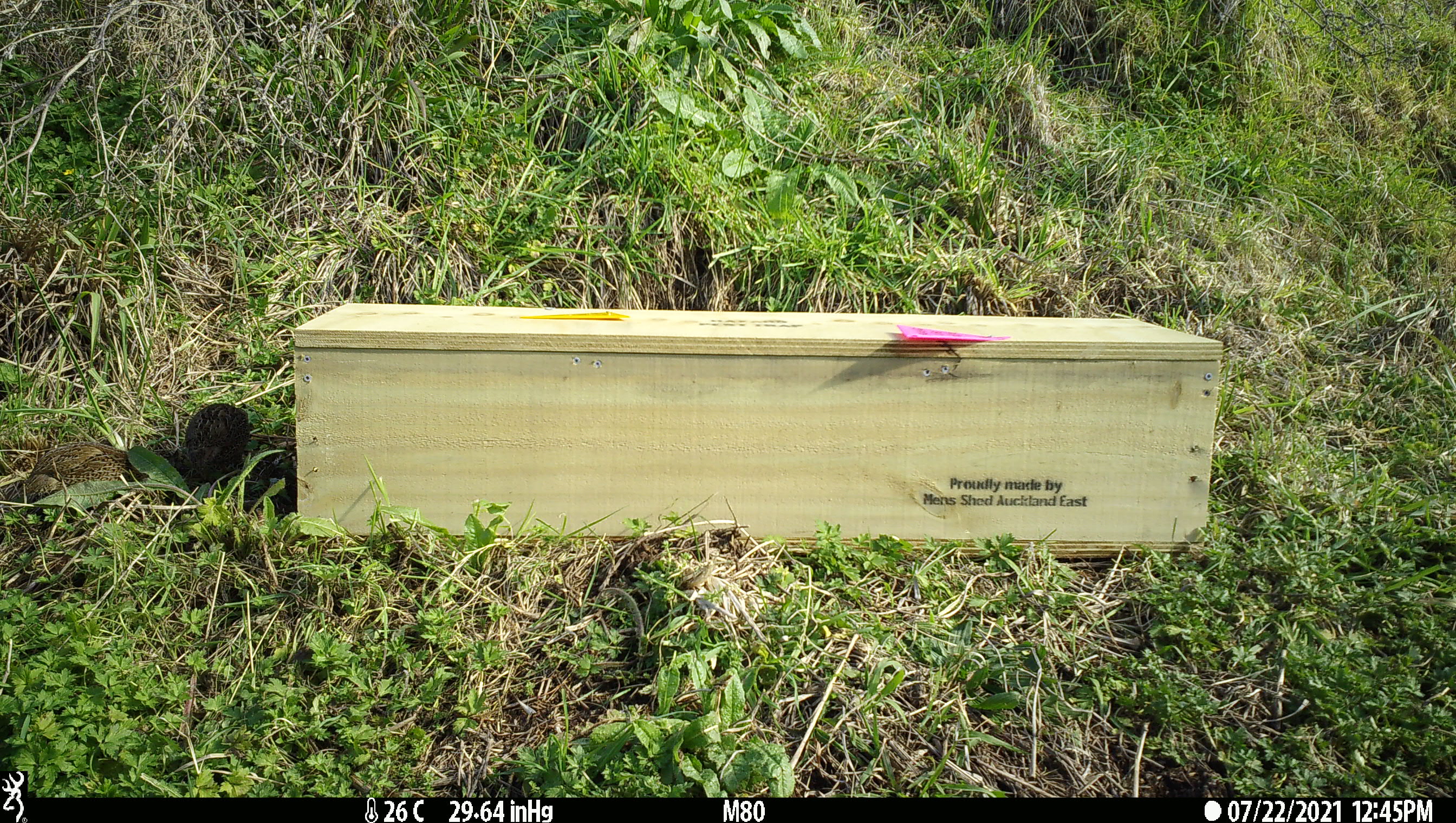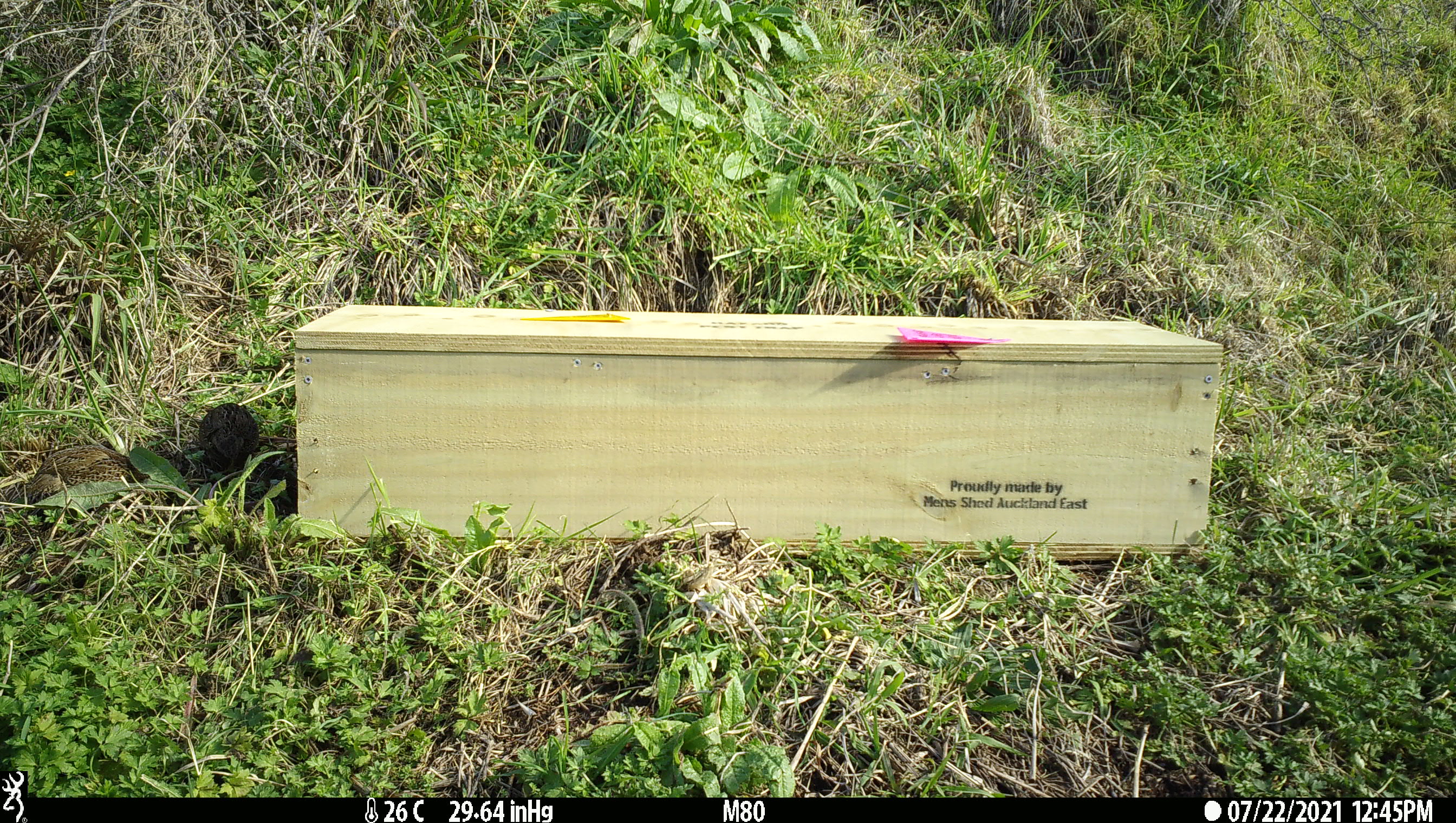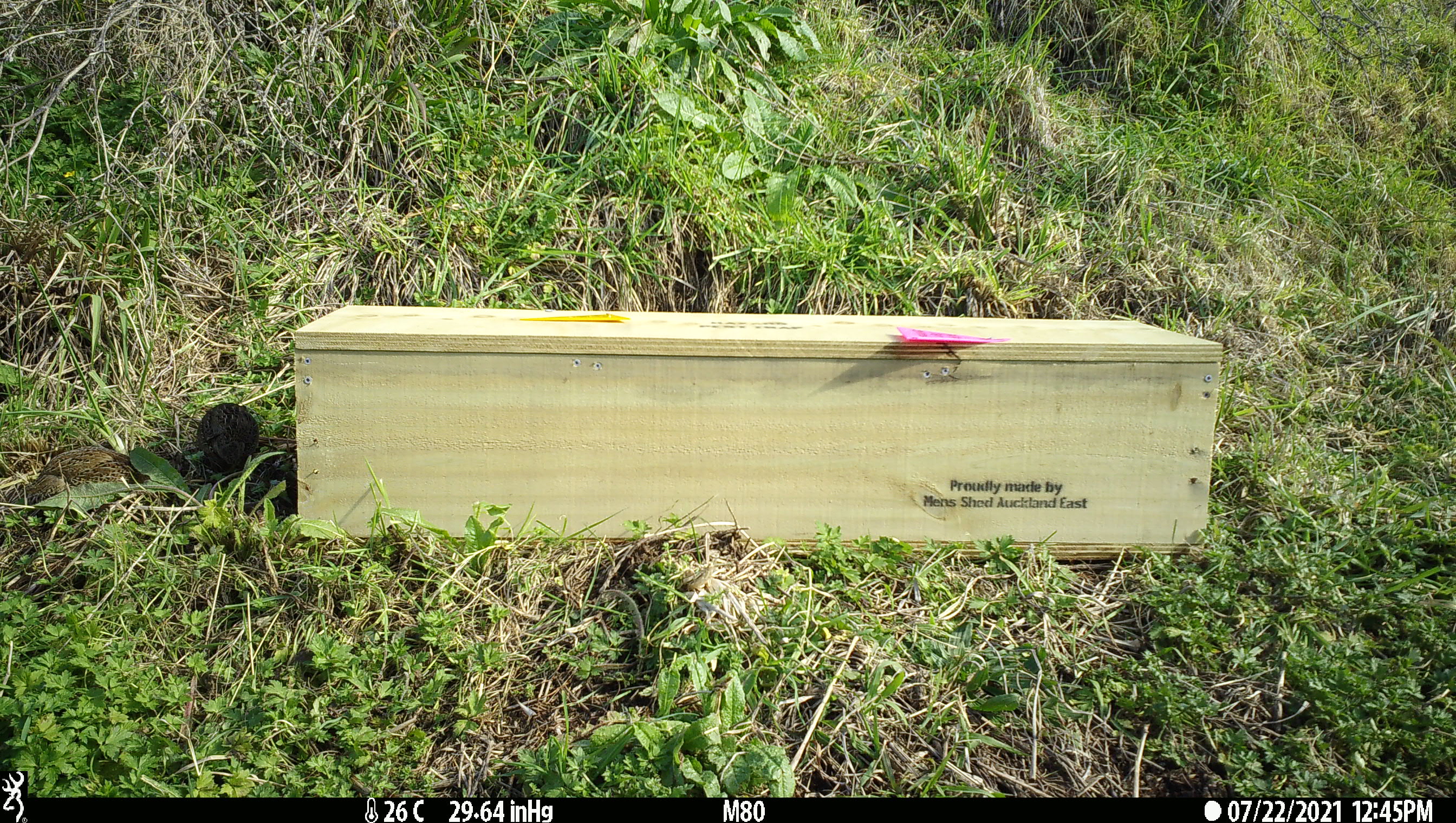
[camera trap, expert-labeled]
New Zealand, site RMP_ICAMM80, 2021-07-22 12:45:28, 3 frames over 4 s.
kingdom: Animalia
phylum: Chordata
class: Aves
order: Galliformes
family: Phasianidae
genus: Synoicus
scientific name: Synoicus ypsilophorus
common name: brown quail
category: quail brown